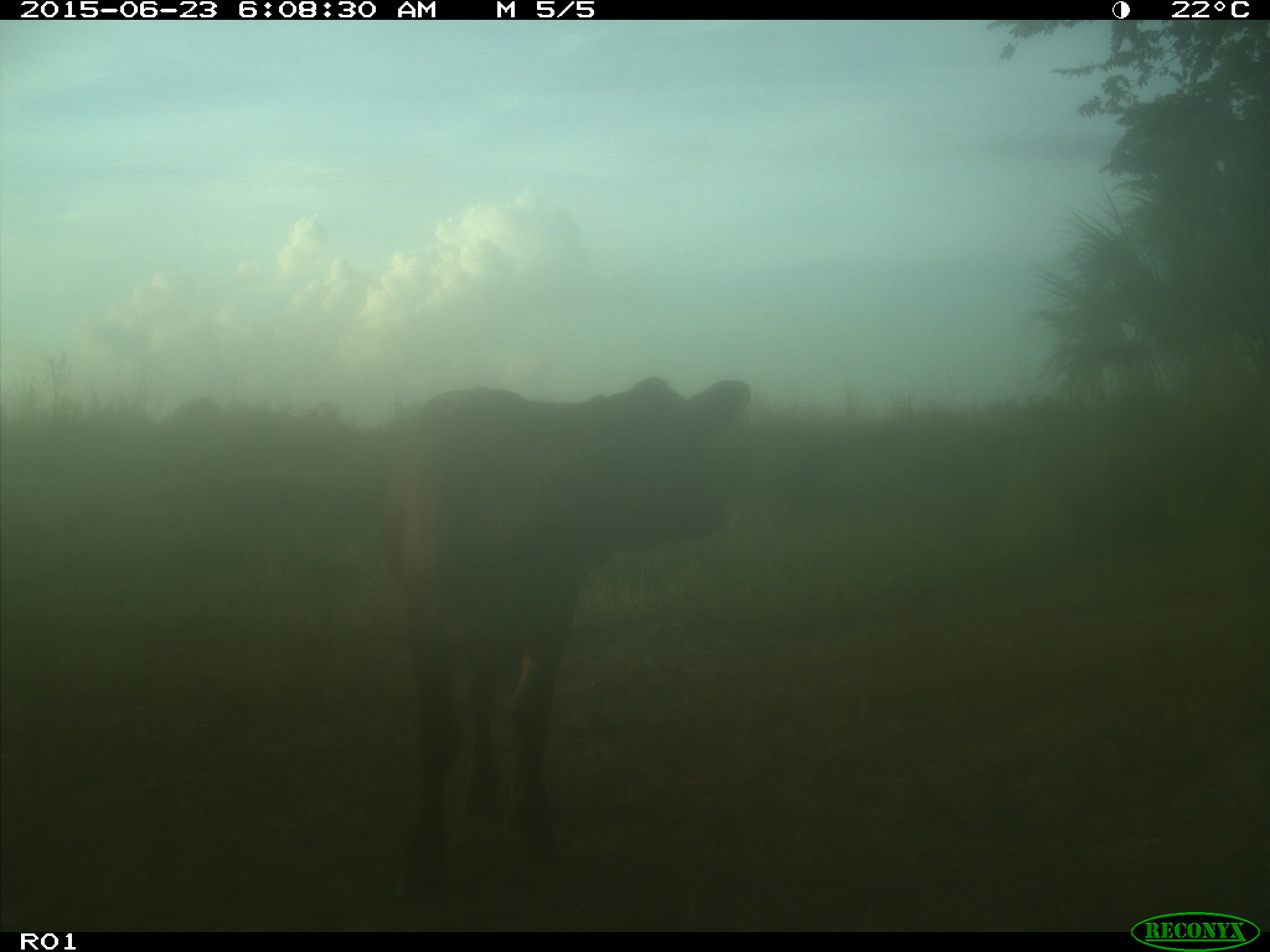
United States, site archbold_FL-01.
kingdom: Animalia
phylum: Chordata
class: Mammalia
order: Artiodactyla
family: Bovidae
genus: Bos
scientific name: Bos taurus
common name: domestic cow